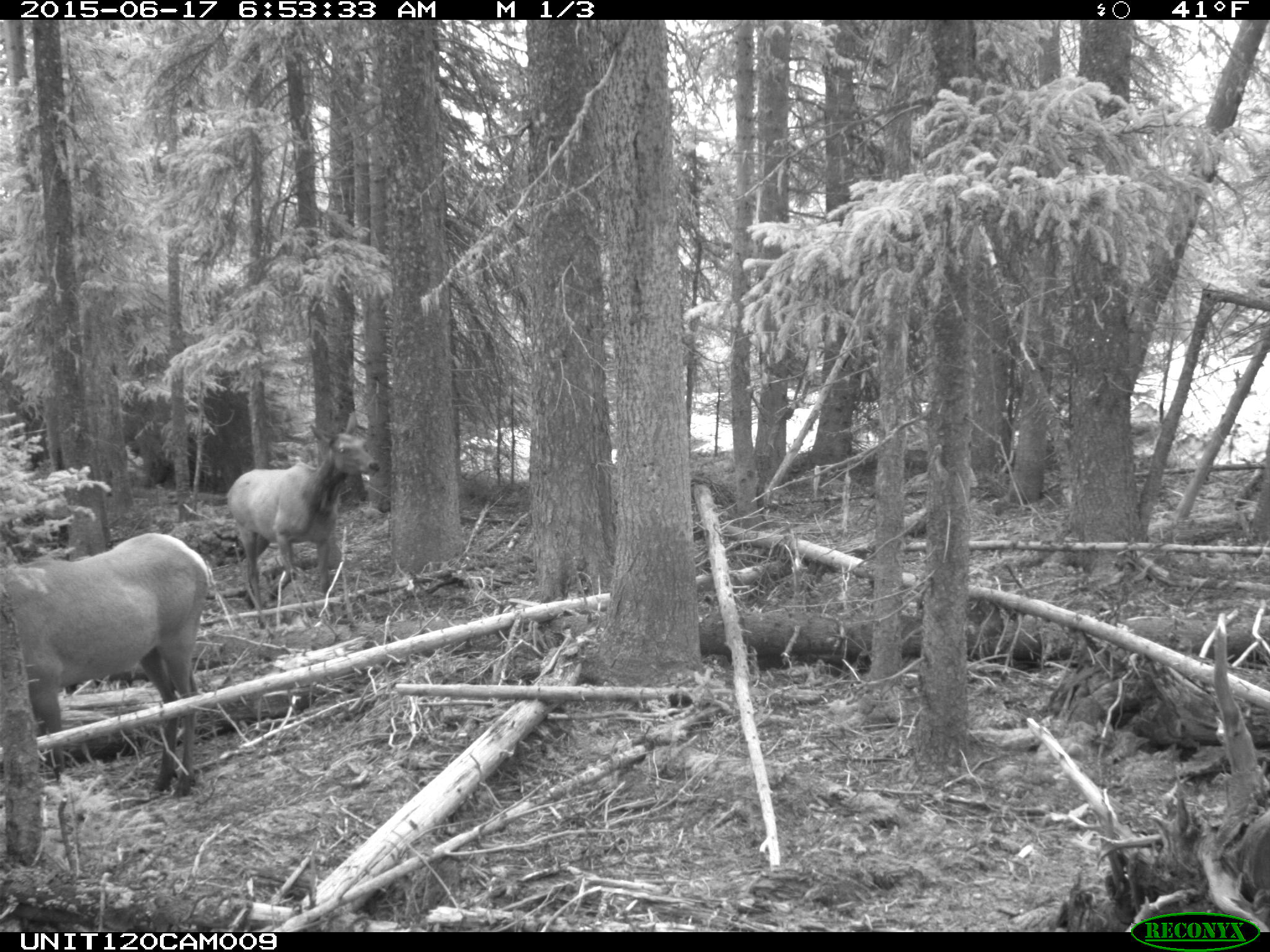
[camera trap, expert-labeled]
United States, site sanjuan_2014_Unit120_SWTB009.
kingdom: Animalia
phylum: Chordata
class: Mammalia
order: Artiodactyla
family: Cervidae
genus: Cervus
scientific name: Cervus elaphus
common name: red deer